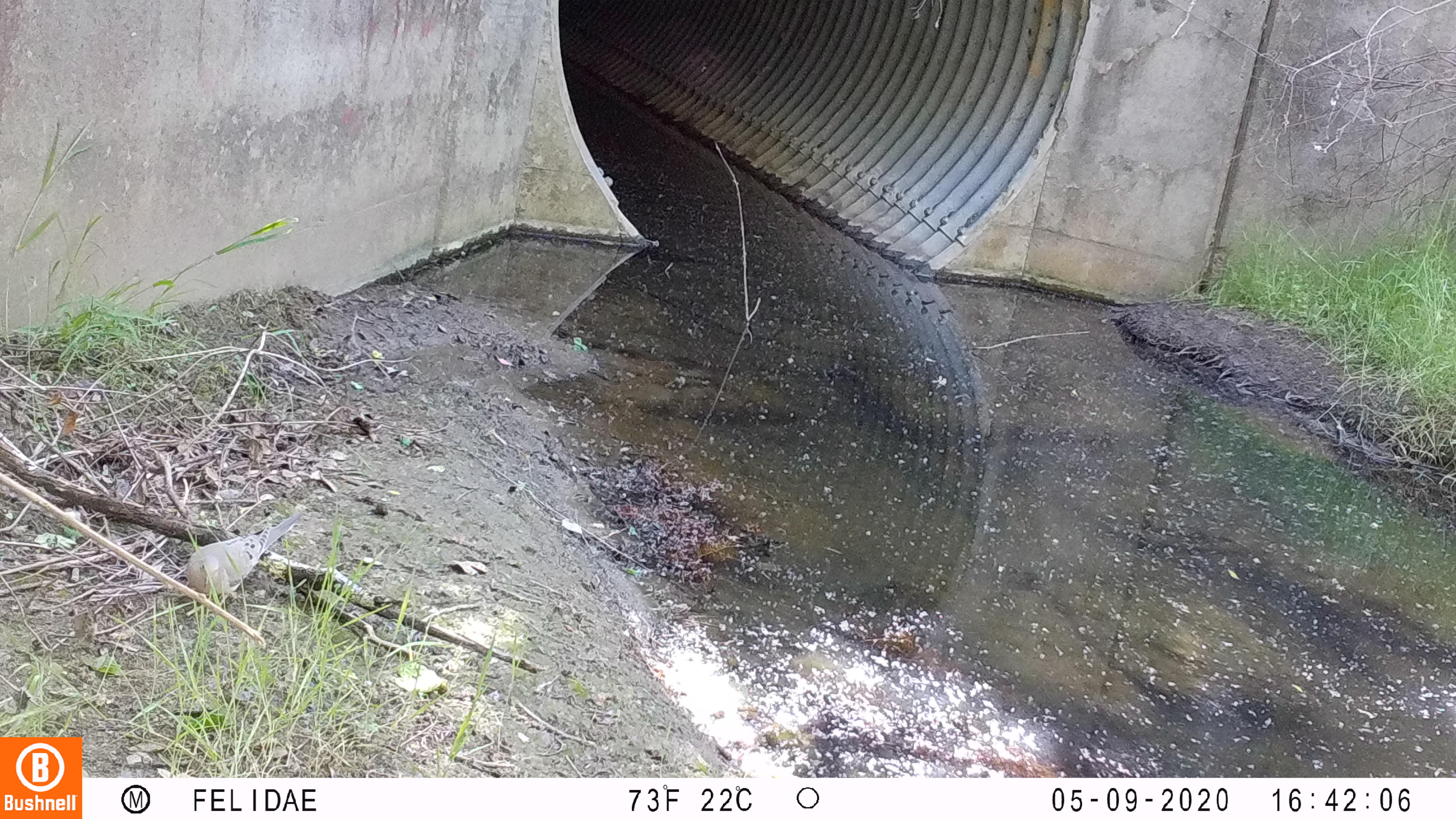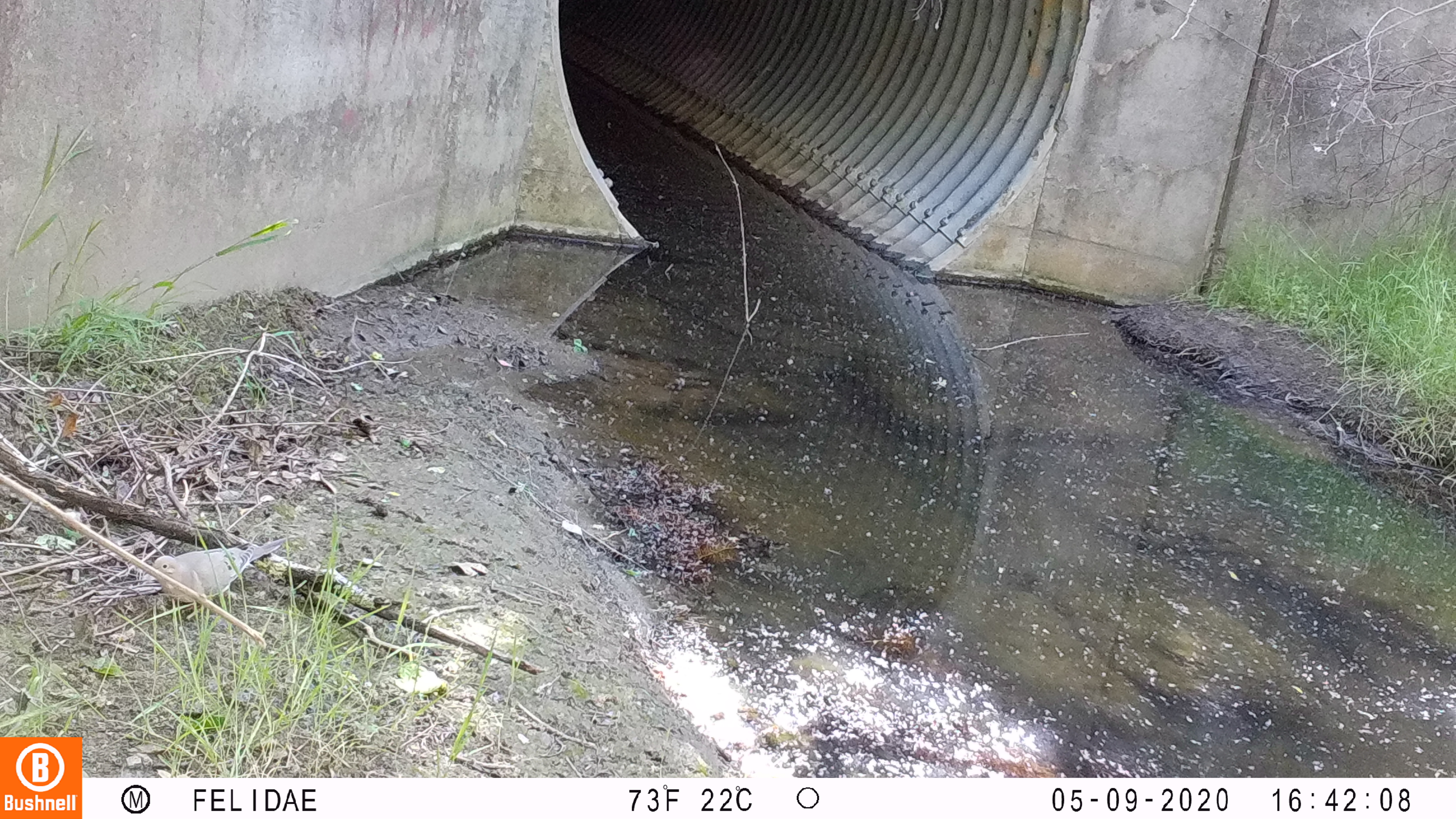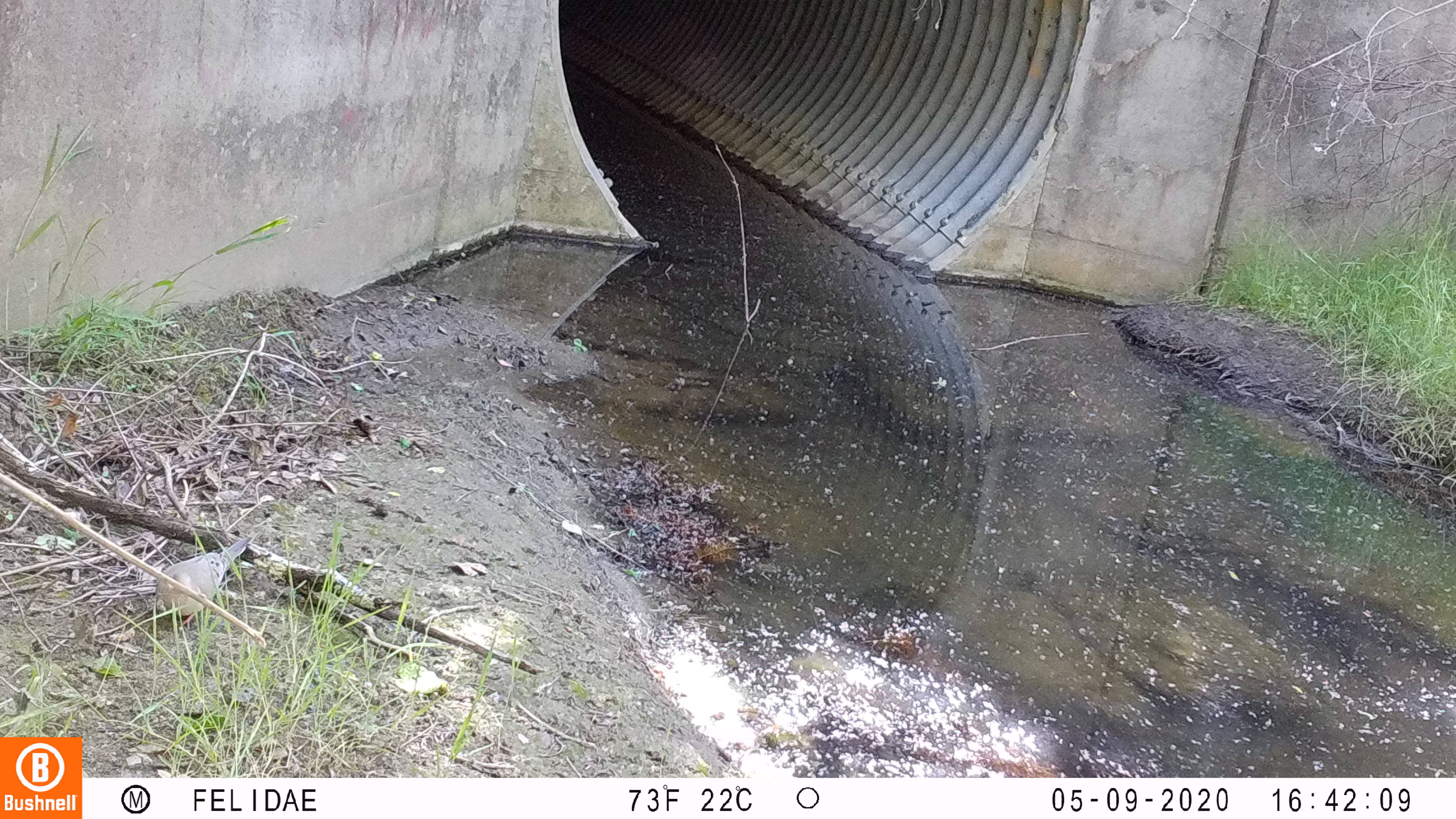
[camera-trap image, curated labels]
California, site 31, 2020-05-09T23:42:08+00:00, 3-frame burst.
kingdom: Animalia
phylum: Chordata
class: Aves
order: Columbiformes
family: Columbidae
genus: Zenaida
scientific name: Zenaida macroura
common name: mourning dove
Mourning dove (Zenaida macroura).